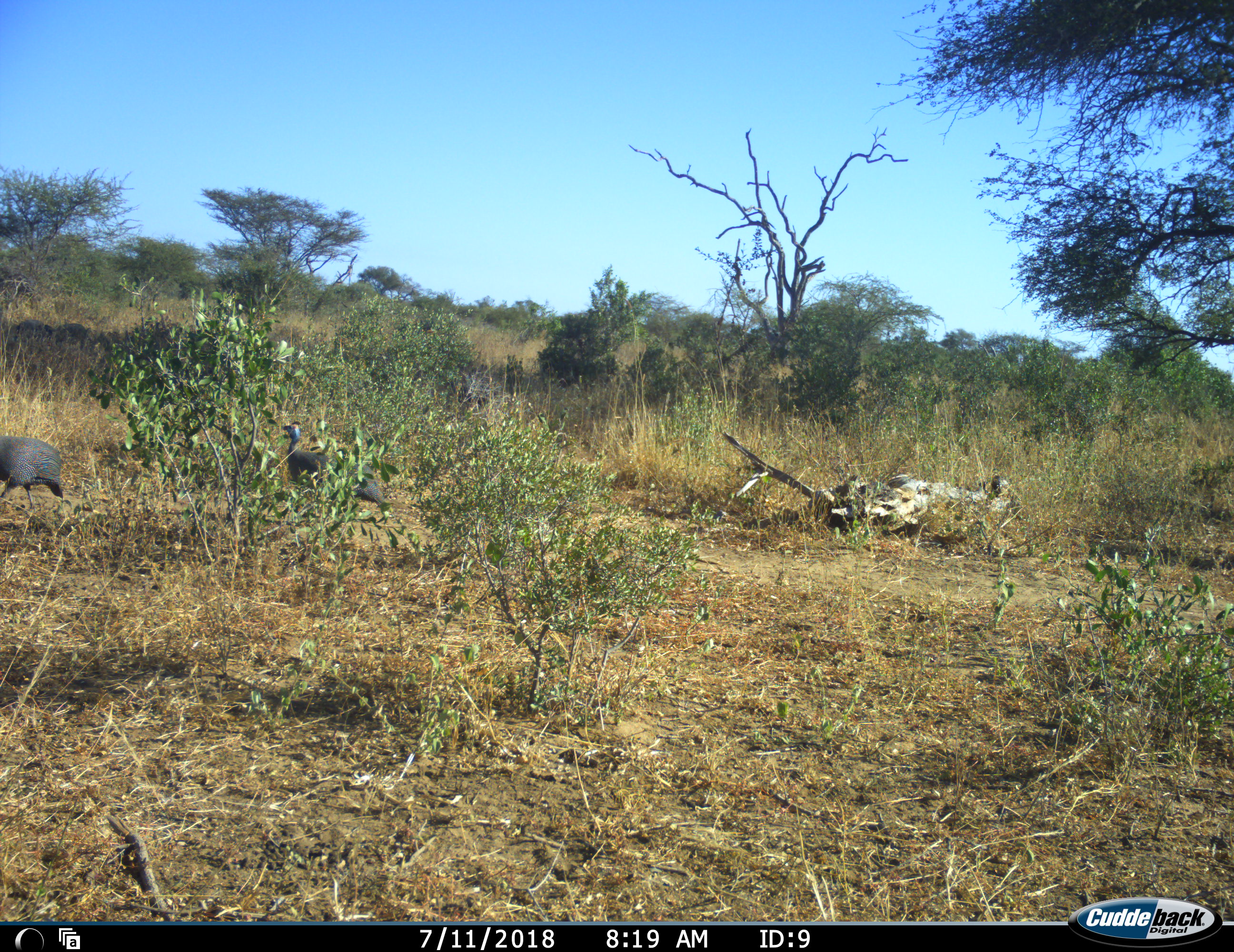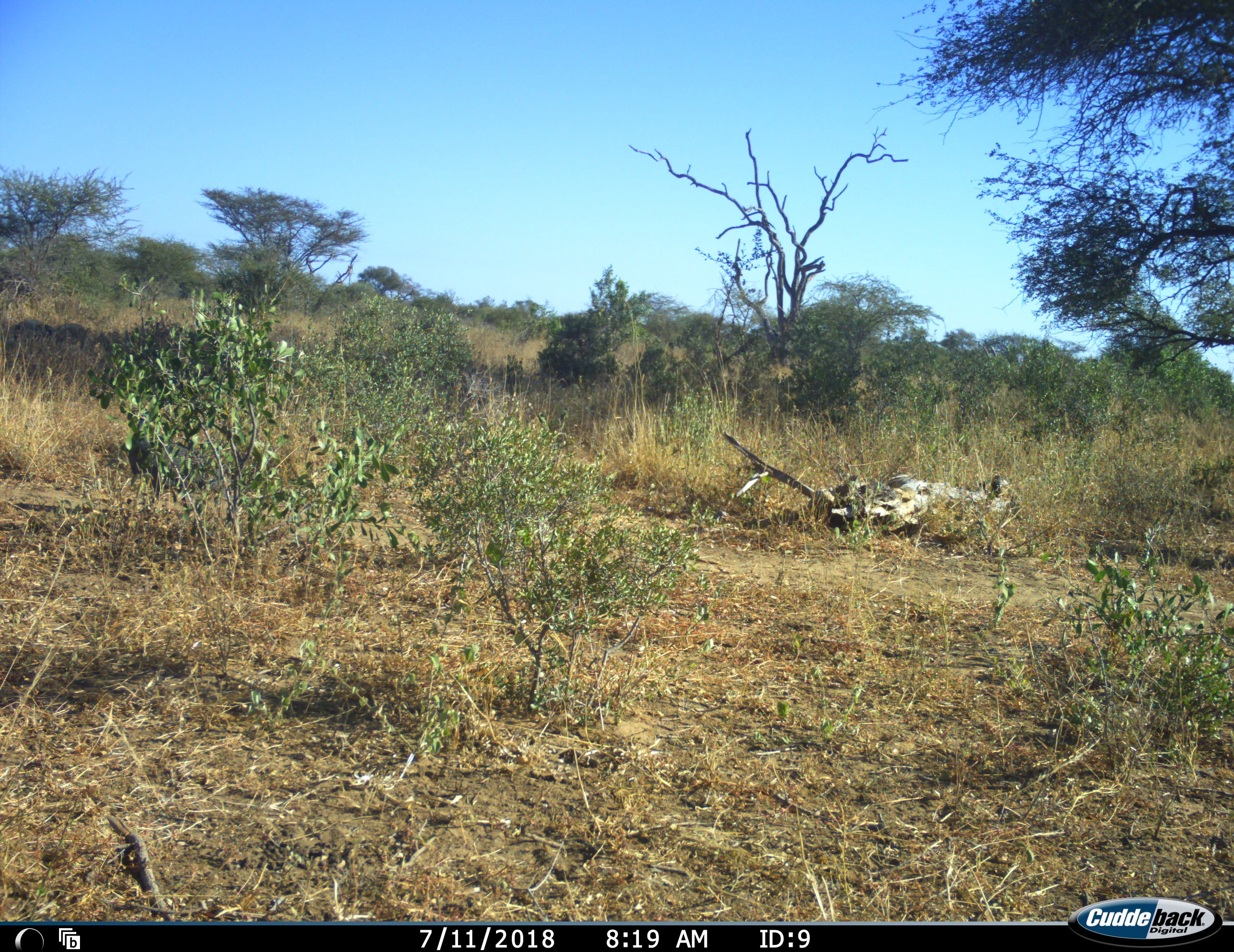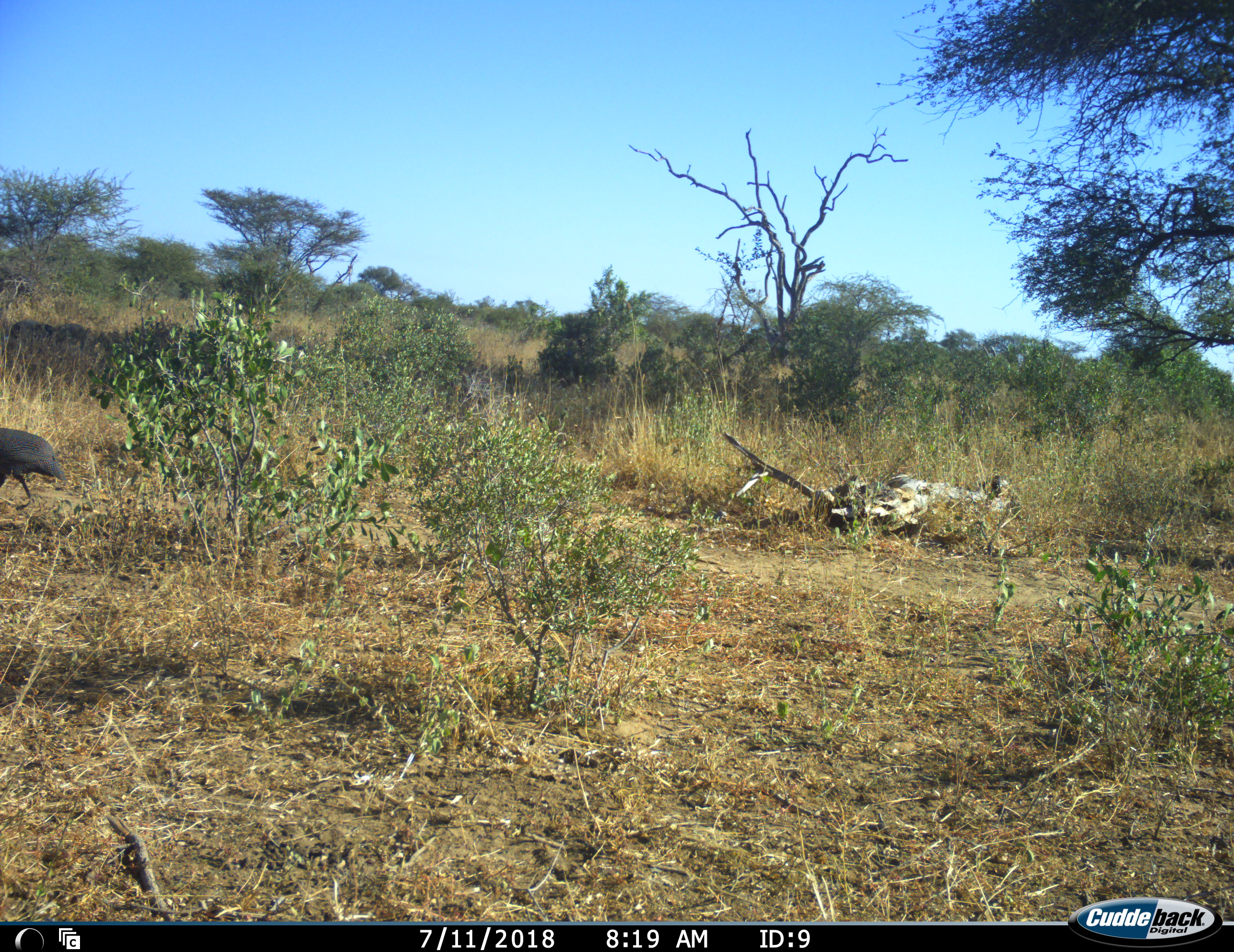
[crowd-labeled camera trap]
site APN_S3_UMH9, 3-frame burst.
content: unidentified animal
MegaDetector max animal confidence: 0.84